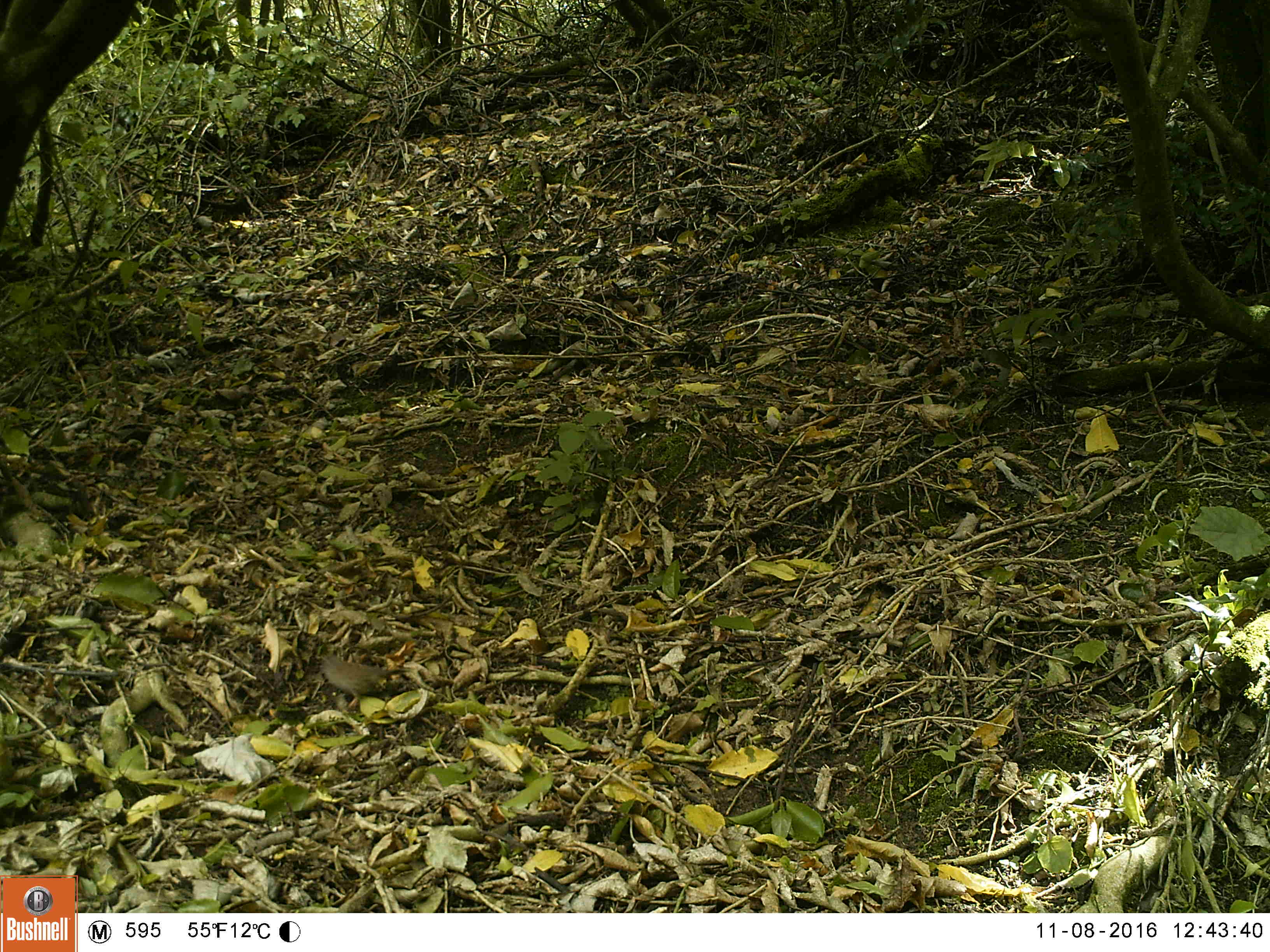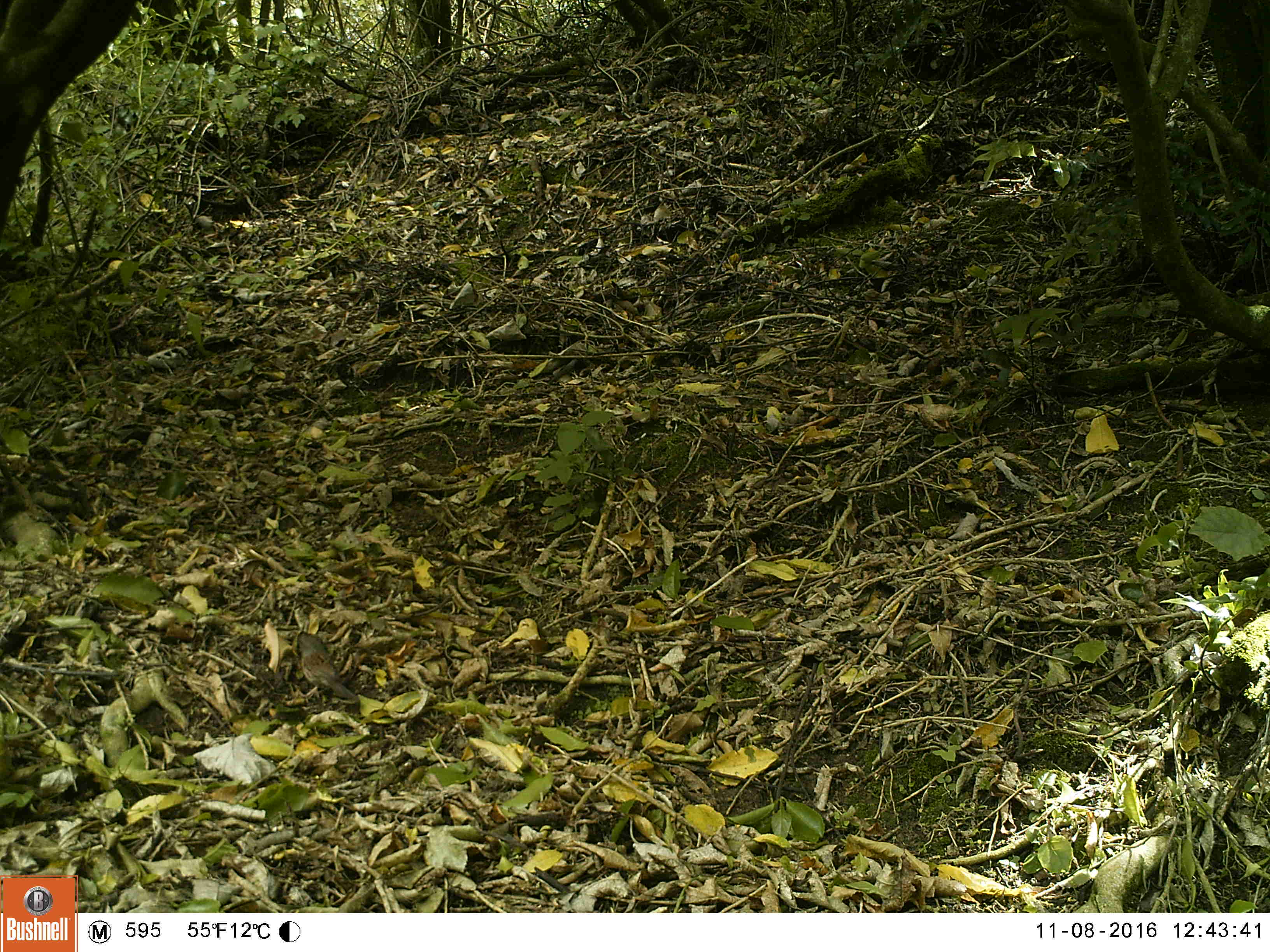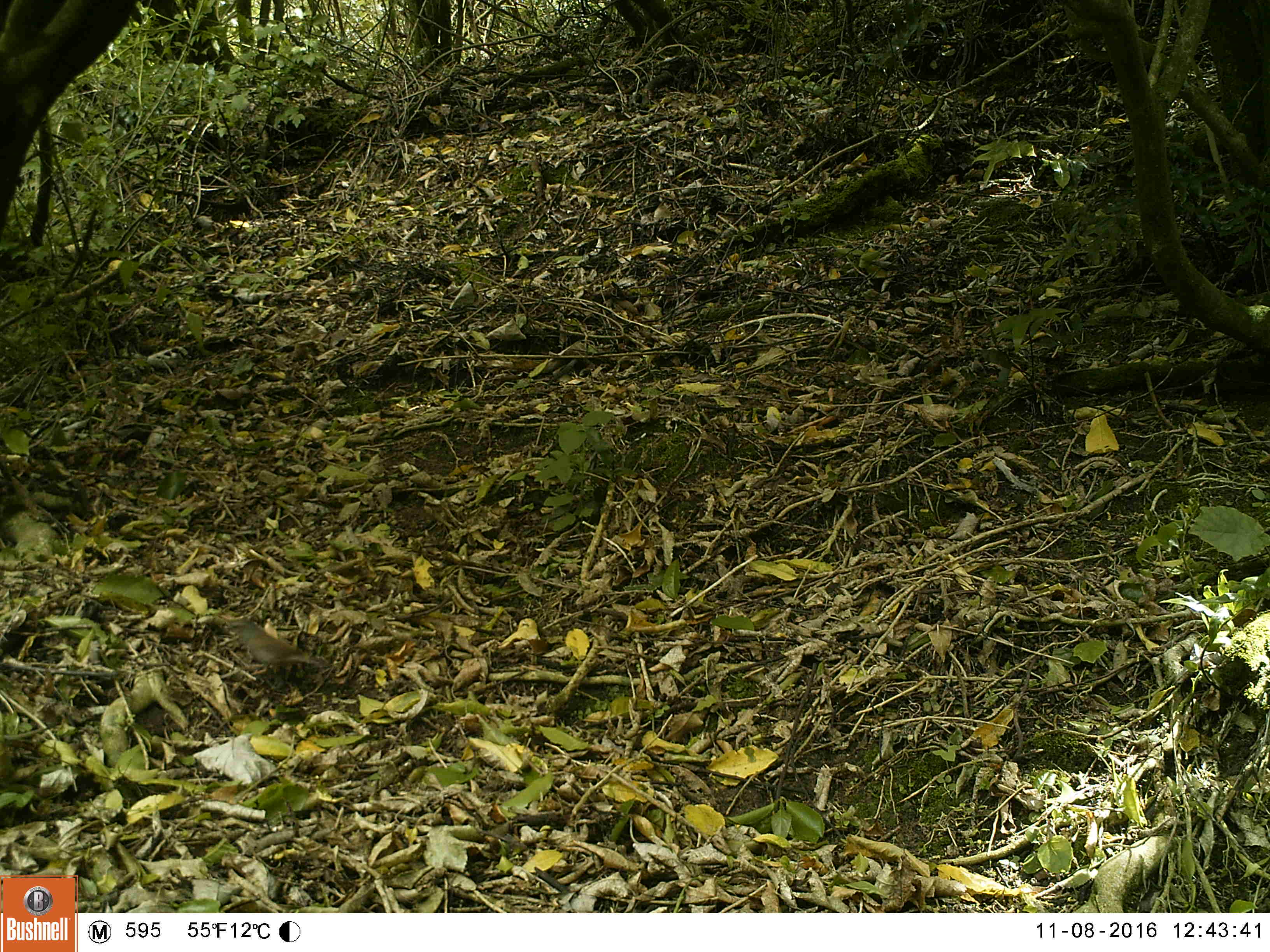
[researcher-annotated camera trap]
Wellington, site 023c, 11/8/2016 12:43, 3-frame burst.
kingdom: Animalia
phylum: Chordata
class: Aves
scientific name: Aves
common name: bird